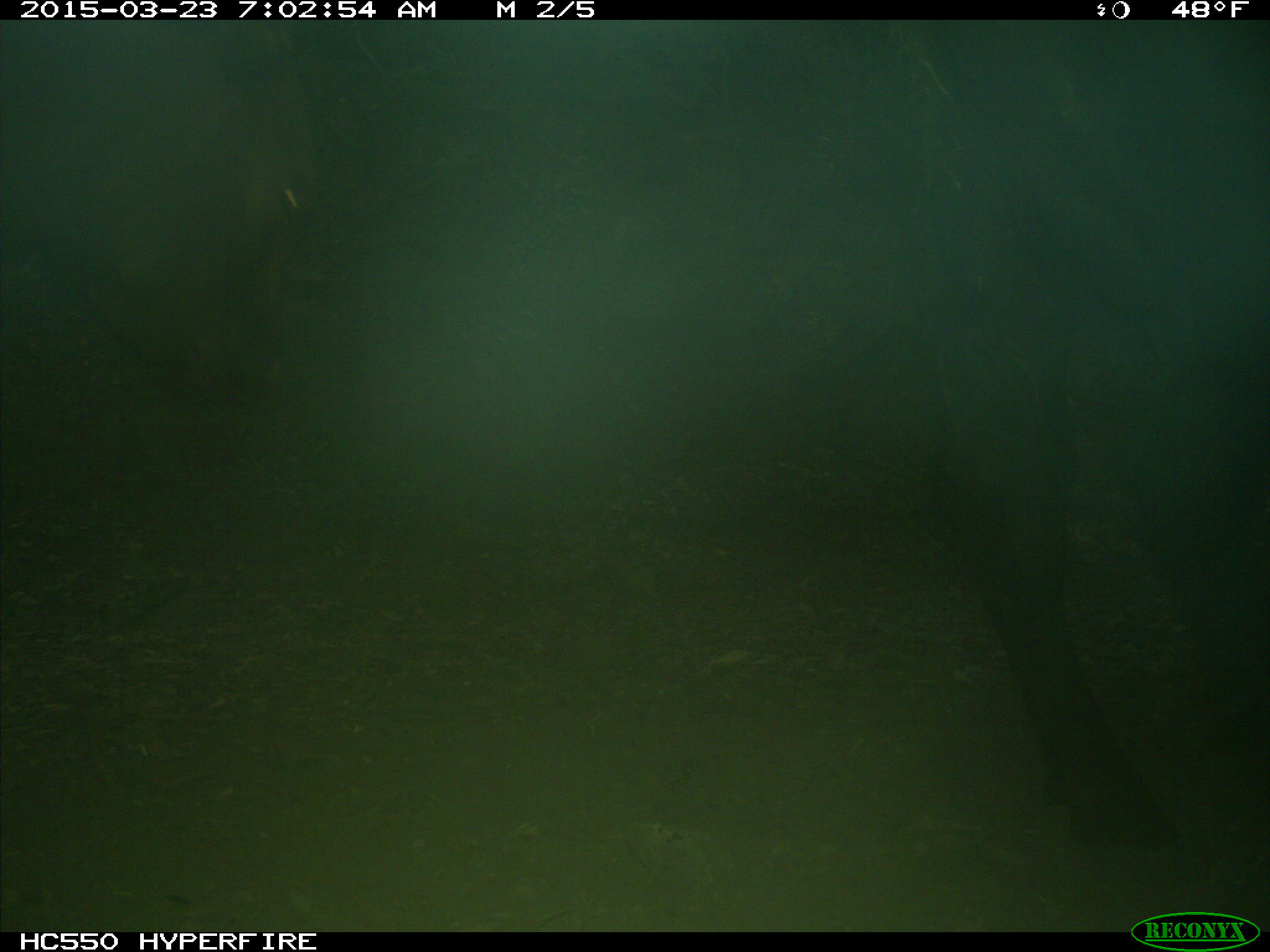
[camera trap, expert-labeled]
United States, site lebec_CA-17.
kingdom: Animalia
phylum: Chordata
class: Mammalia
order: Artiodactyla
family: Bovidae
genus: Bos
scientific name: Bos taurus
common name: domestic cow